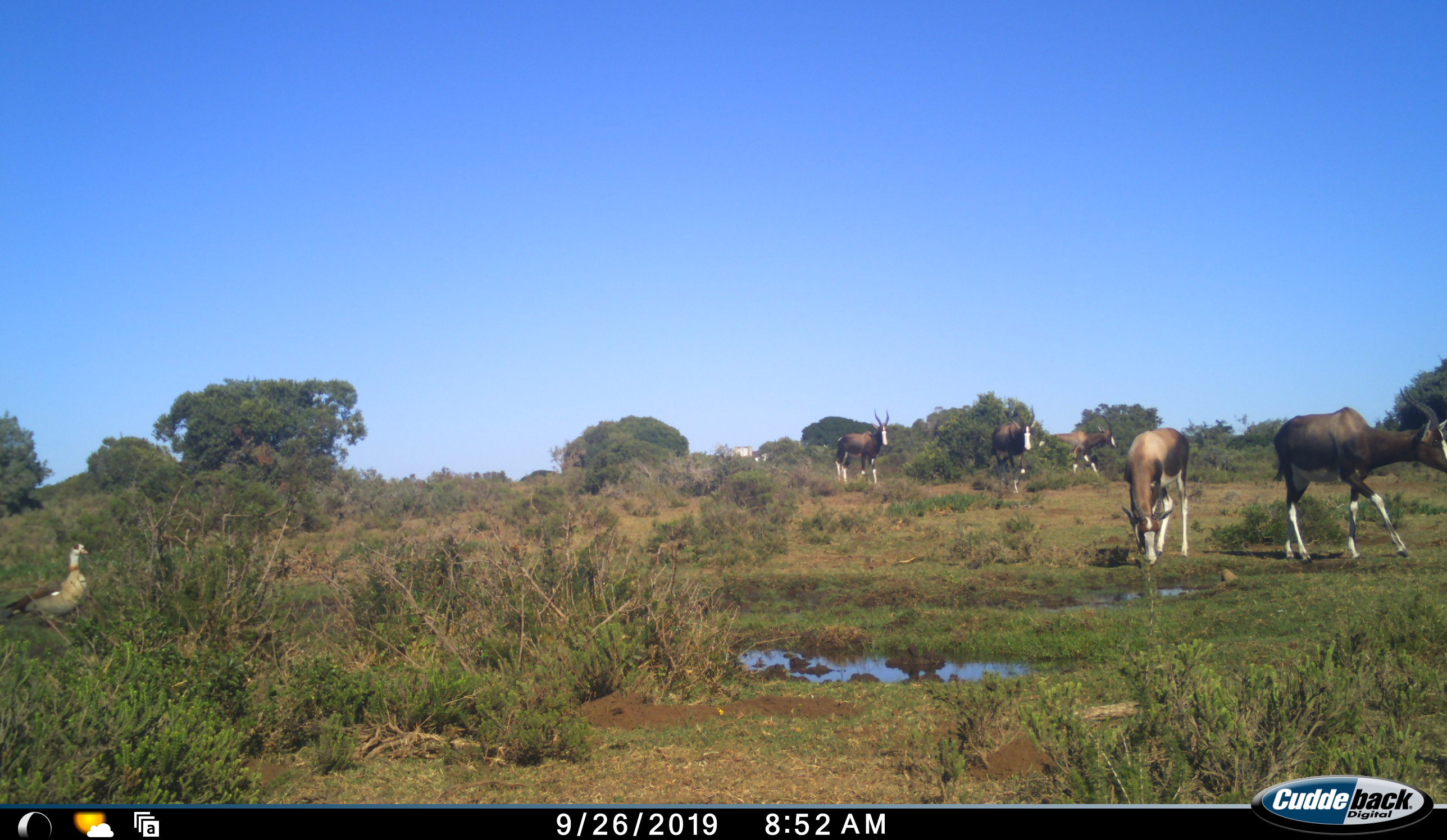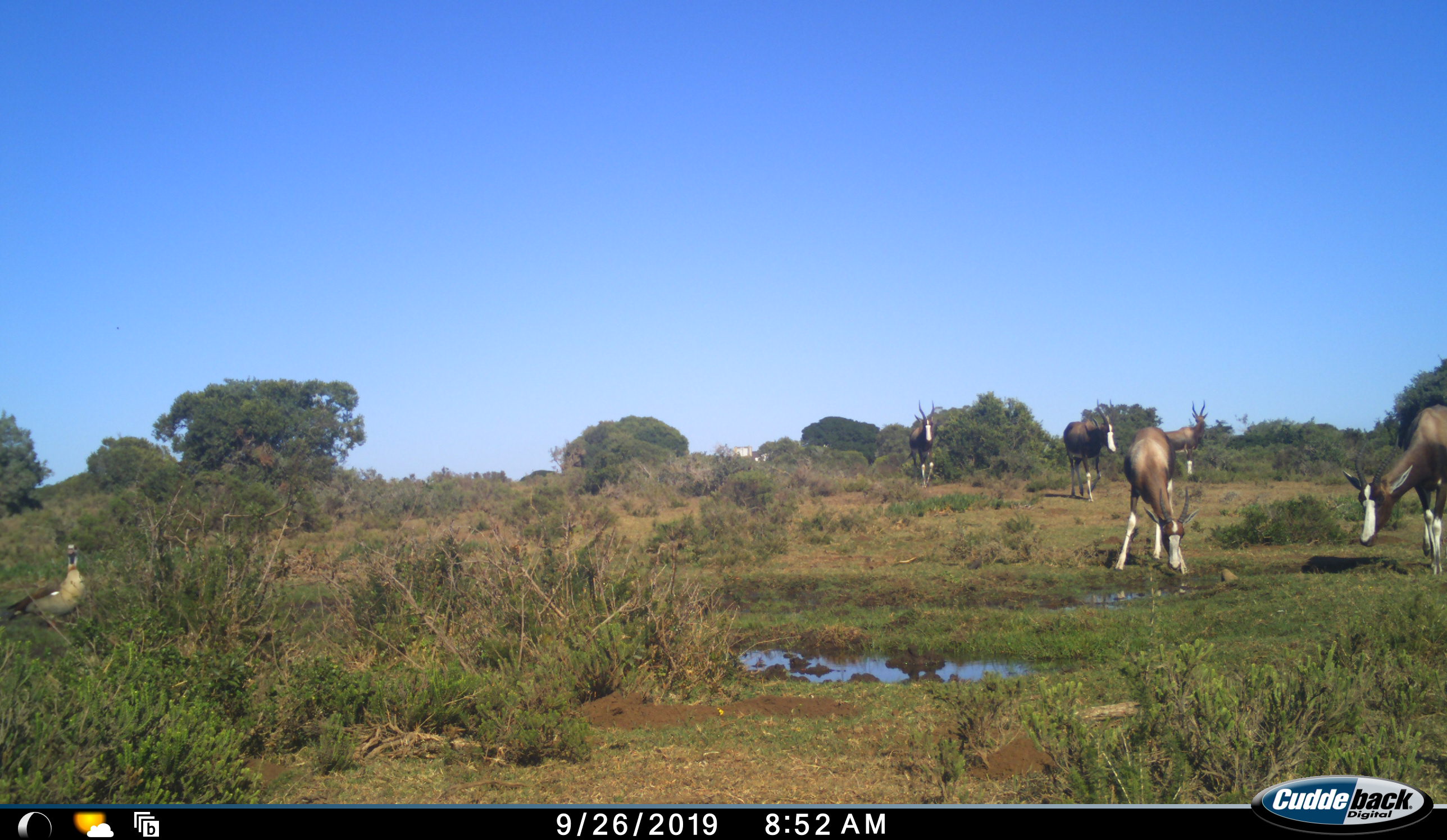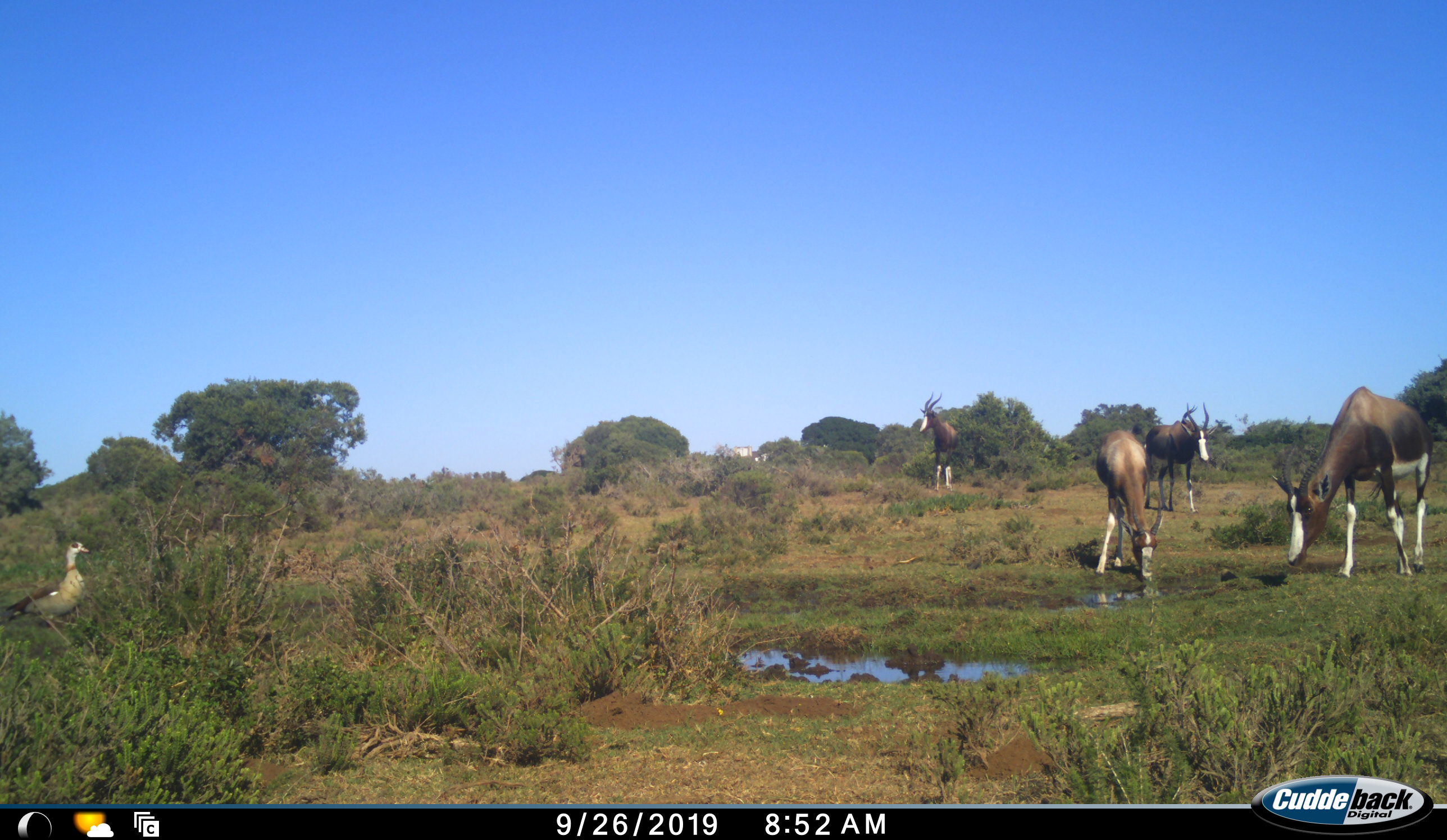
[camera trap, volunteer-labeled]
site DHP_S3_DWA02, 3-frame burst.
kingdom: Animalia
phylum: Chordata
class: Aves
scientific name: Aves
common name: bird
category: birdother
Birdother (bird) (Aves), count 1. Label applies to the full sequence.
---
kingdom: Animalia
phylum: Chordata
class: Mammalia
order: Artiodactyla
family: Bovidae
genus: Damaliscus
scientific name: Damaliscus pygargus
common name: bontebok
Bontebok (Damaliscus pygargus), count 5. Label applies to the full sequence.